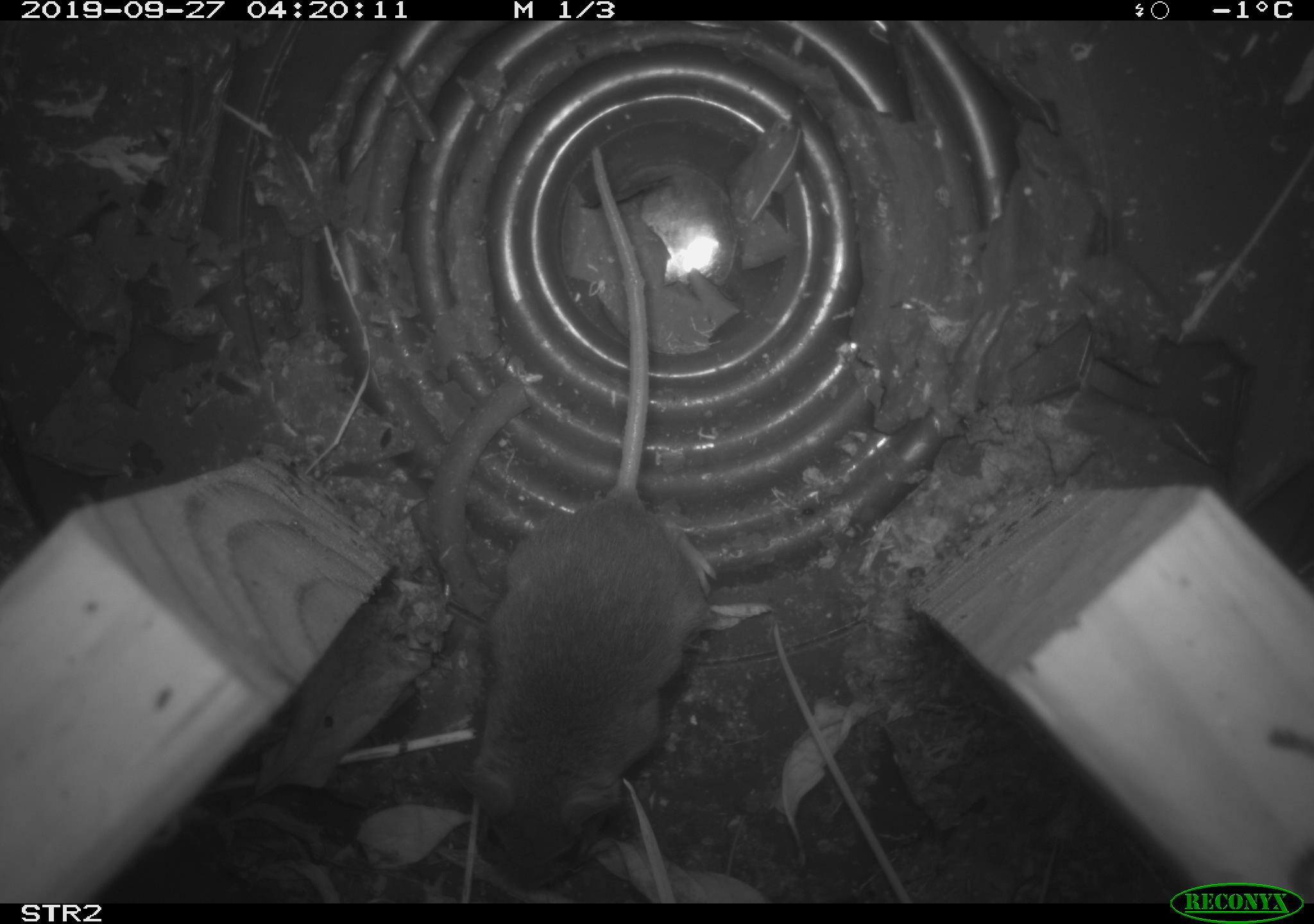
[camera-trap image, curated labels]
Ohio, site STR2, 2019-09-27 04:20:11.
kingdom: Animalia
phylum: Chordata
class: Mammalia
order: Rodentia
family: Cricetidae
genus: Peromyscus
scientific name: Peromyscus leucopus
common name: white-footed mouse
White-footed mouse (Peromyscus leucopus).